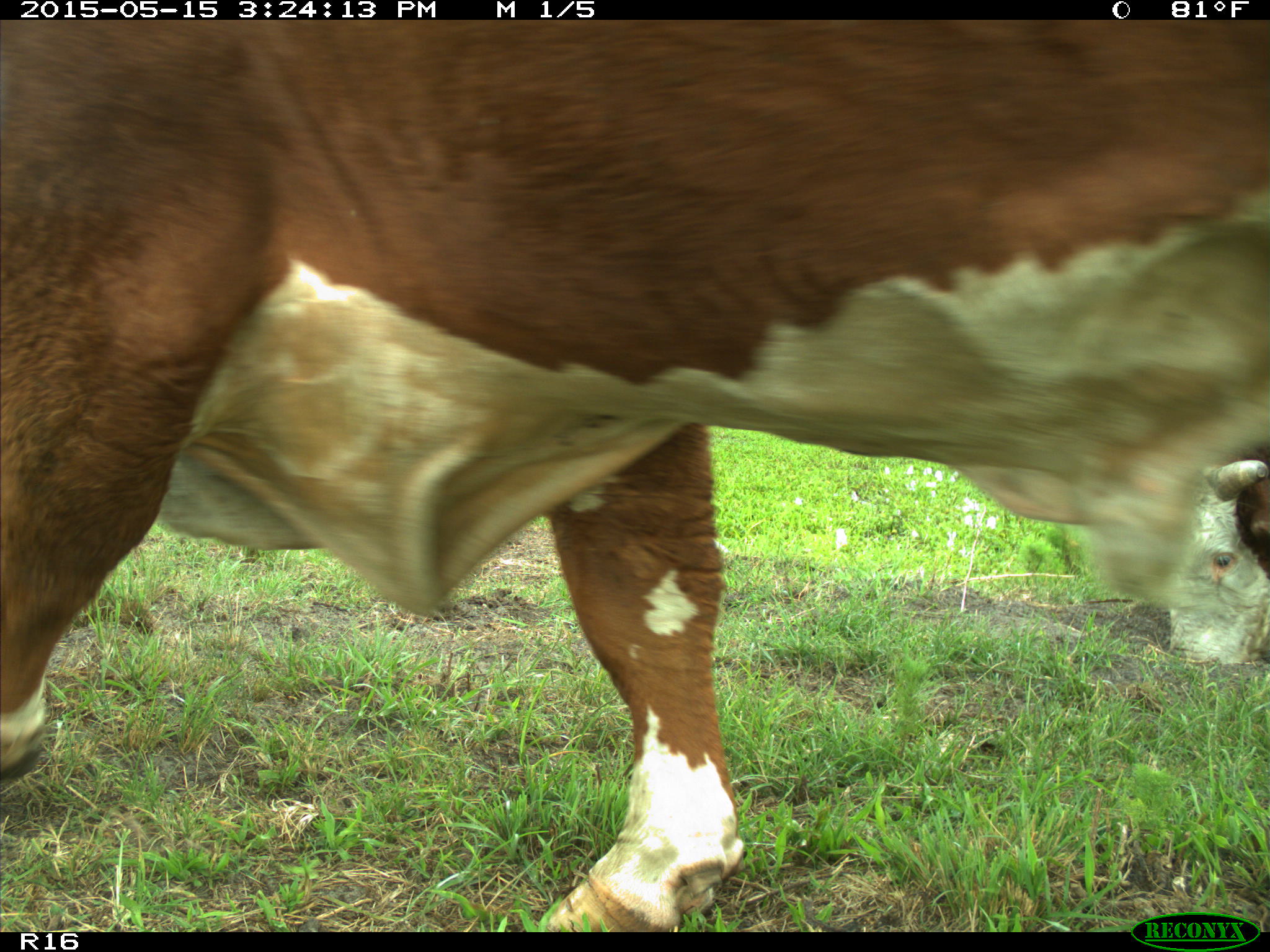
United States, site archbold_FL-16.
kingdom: Animalia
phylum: Chordata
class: Mammalia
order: Artiodactyla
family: Bovidae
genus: Bos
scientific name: Bos taurus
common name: domestic cow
Bos taurus (domestic cow).